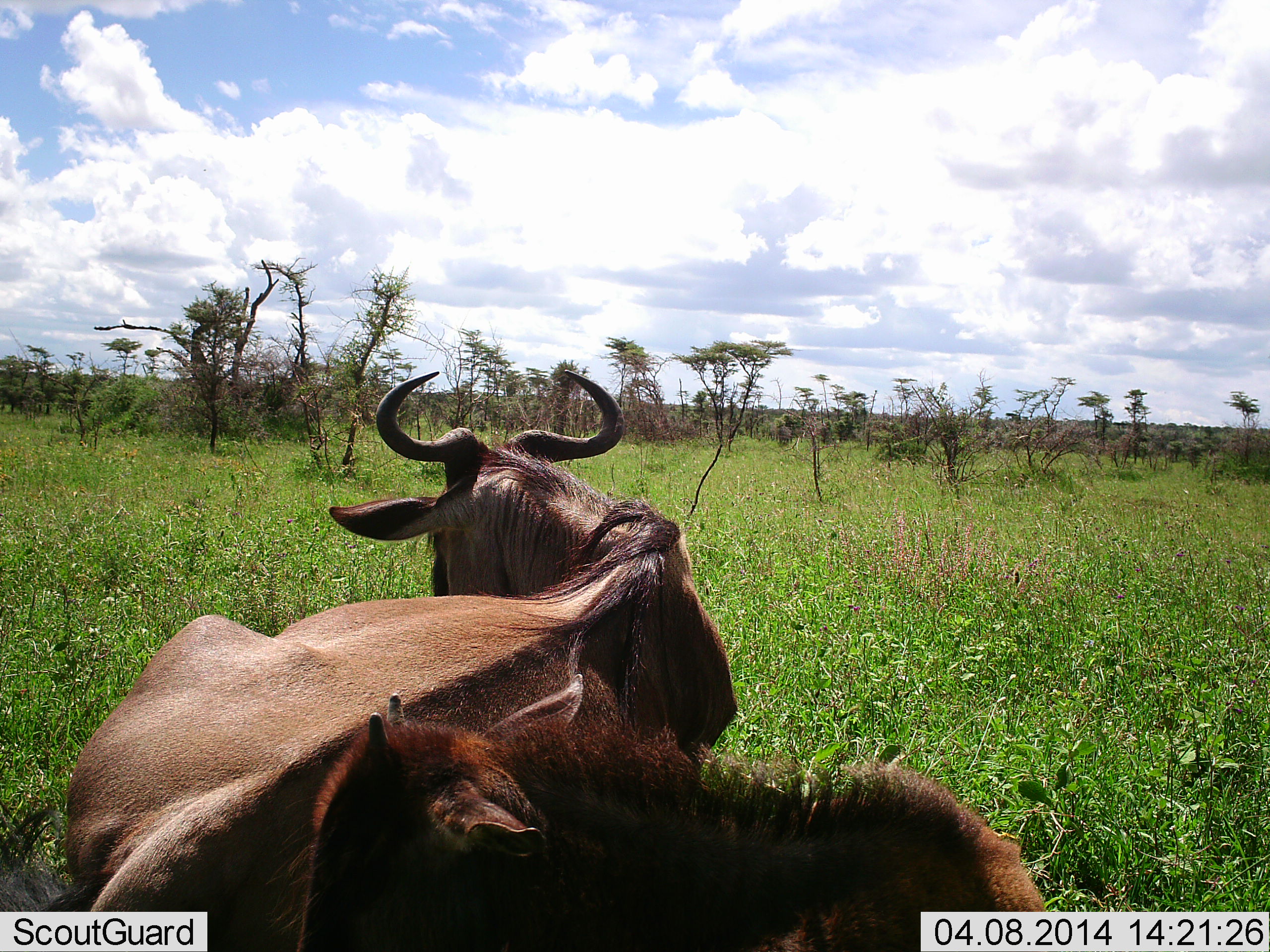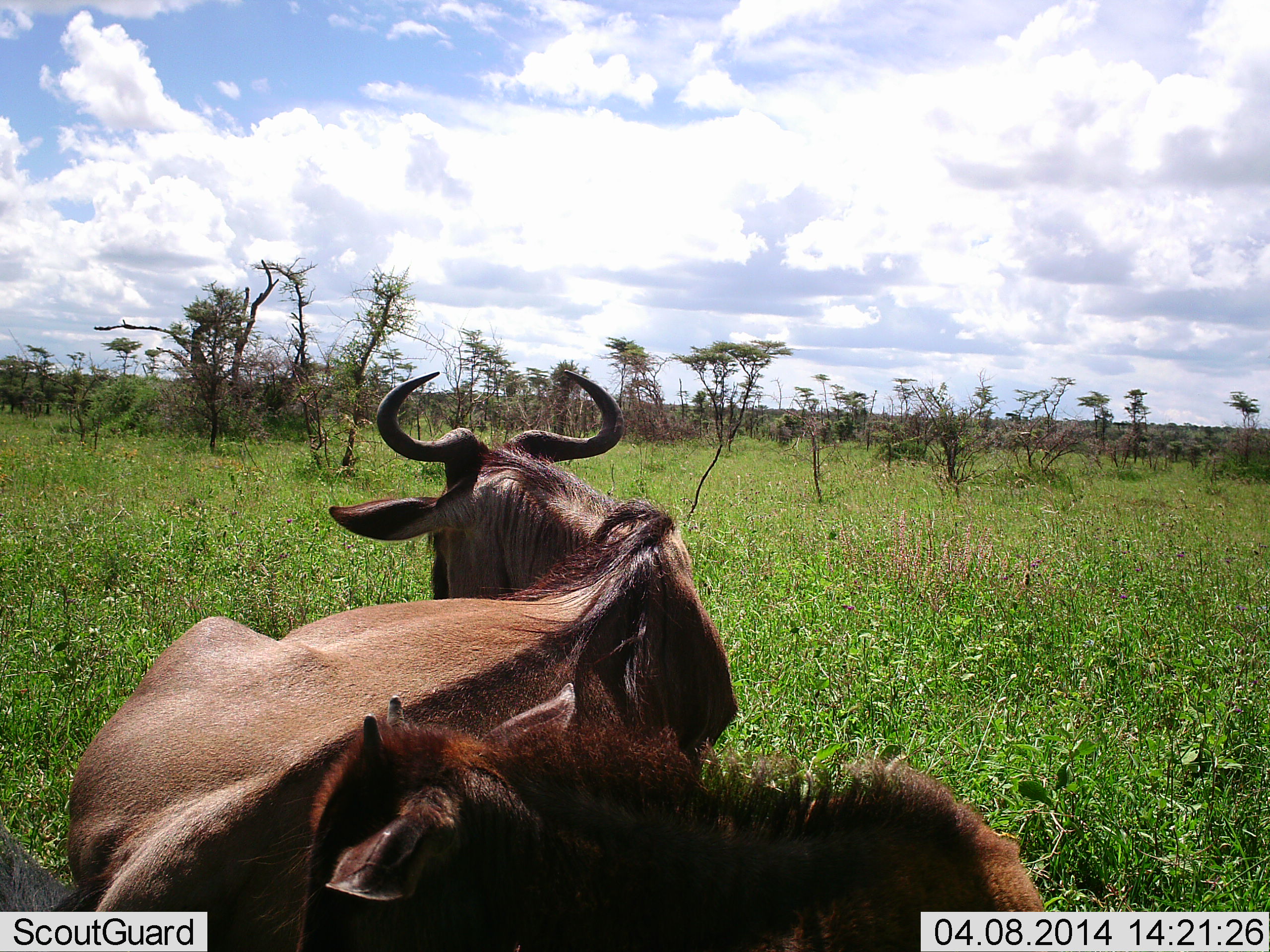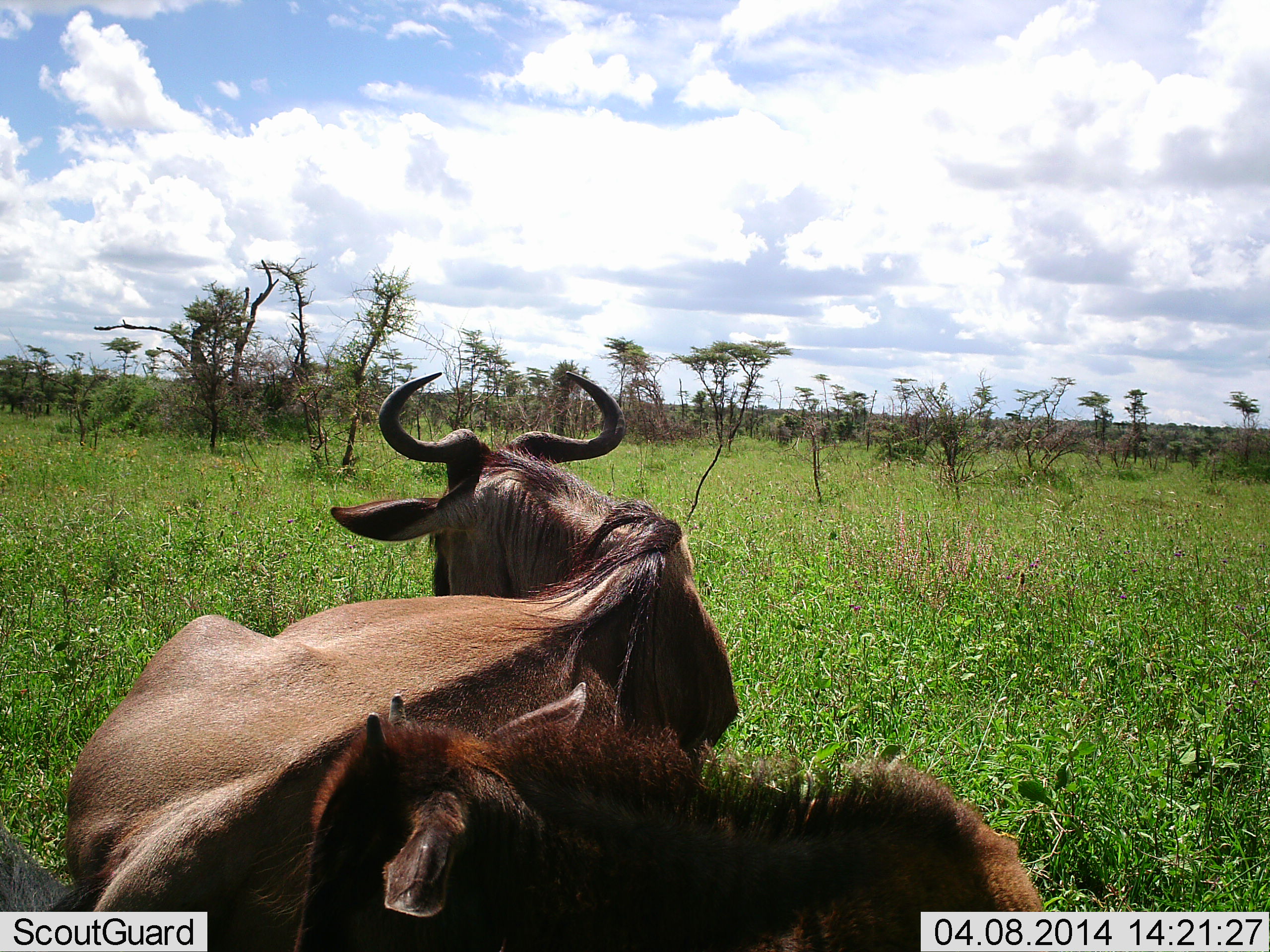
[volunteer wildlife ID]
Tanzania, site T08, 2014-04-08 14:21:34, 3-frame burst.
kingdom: Animalia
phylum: Chordata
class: Mammalia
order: Artiodactyla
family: Bovidae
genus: Connochaetes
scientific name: Connochaetes taurinus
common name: blue wildebeest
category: wildebeest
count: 2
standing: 0%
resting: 100%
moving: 0%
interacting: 0%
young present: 70%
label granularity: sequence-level